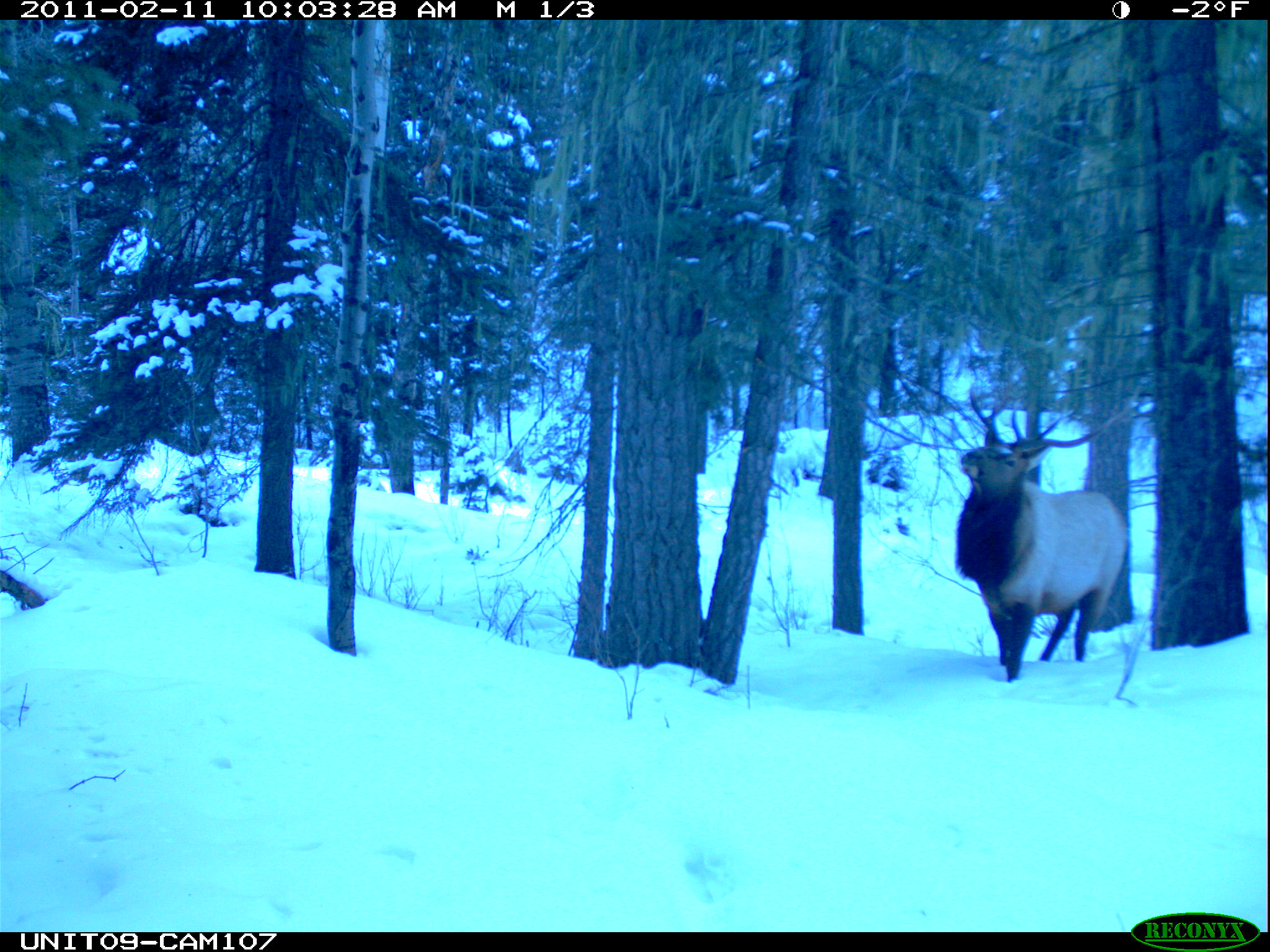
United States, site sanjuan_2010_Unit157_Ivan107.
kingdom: Animalia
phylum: Chordata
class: Mammalia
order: Artiodactyla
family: Cervidae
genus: Cervus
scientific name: Cervus elaphus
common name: red deer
Cervus elaphus (red deer).